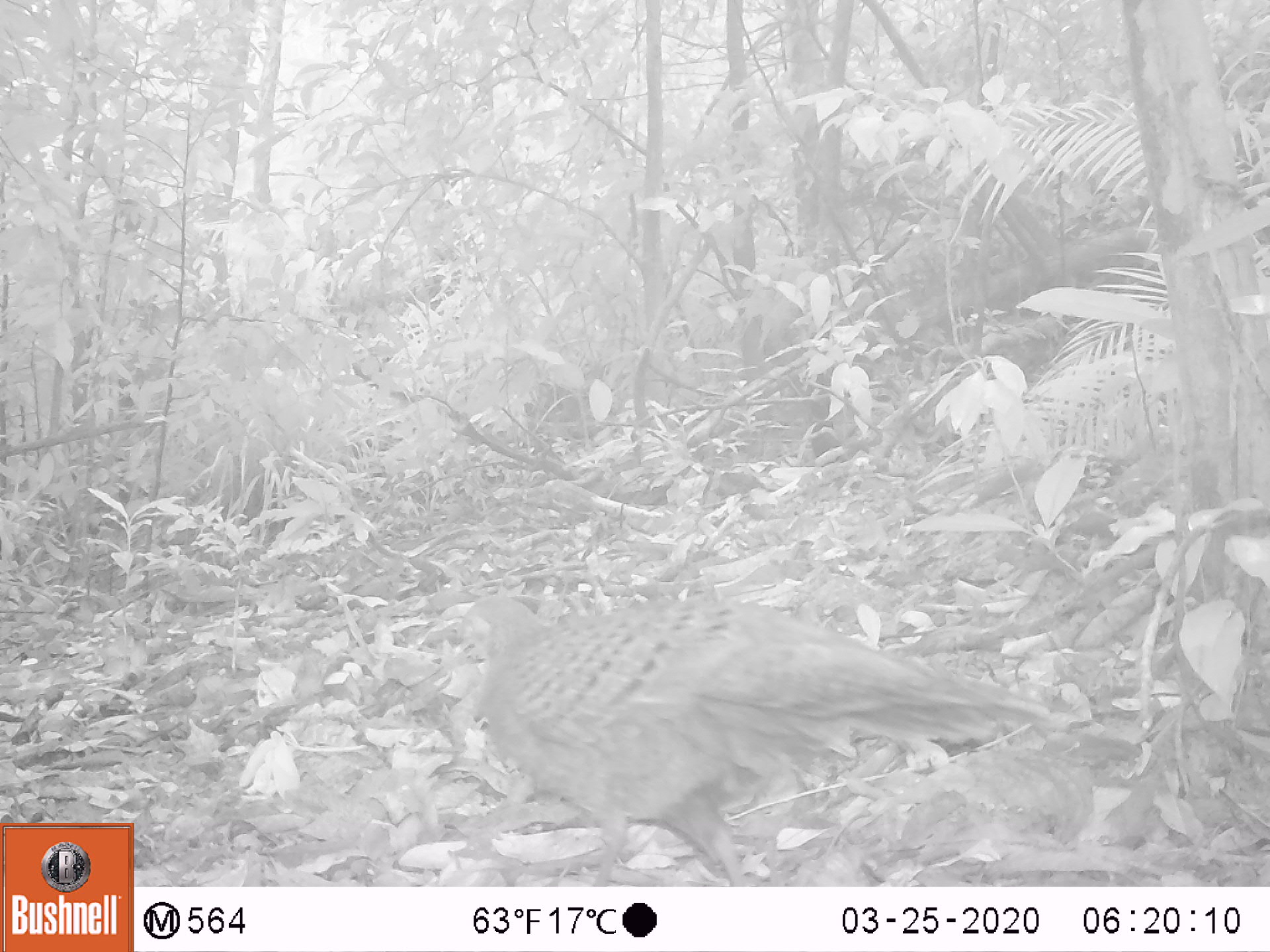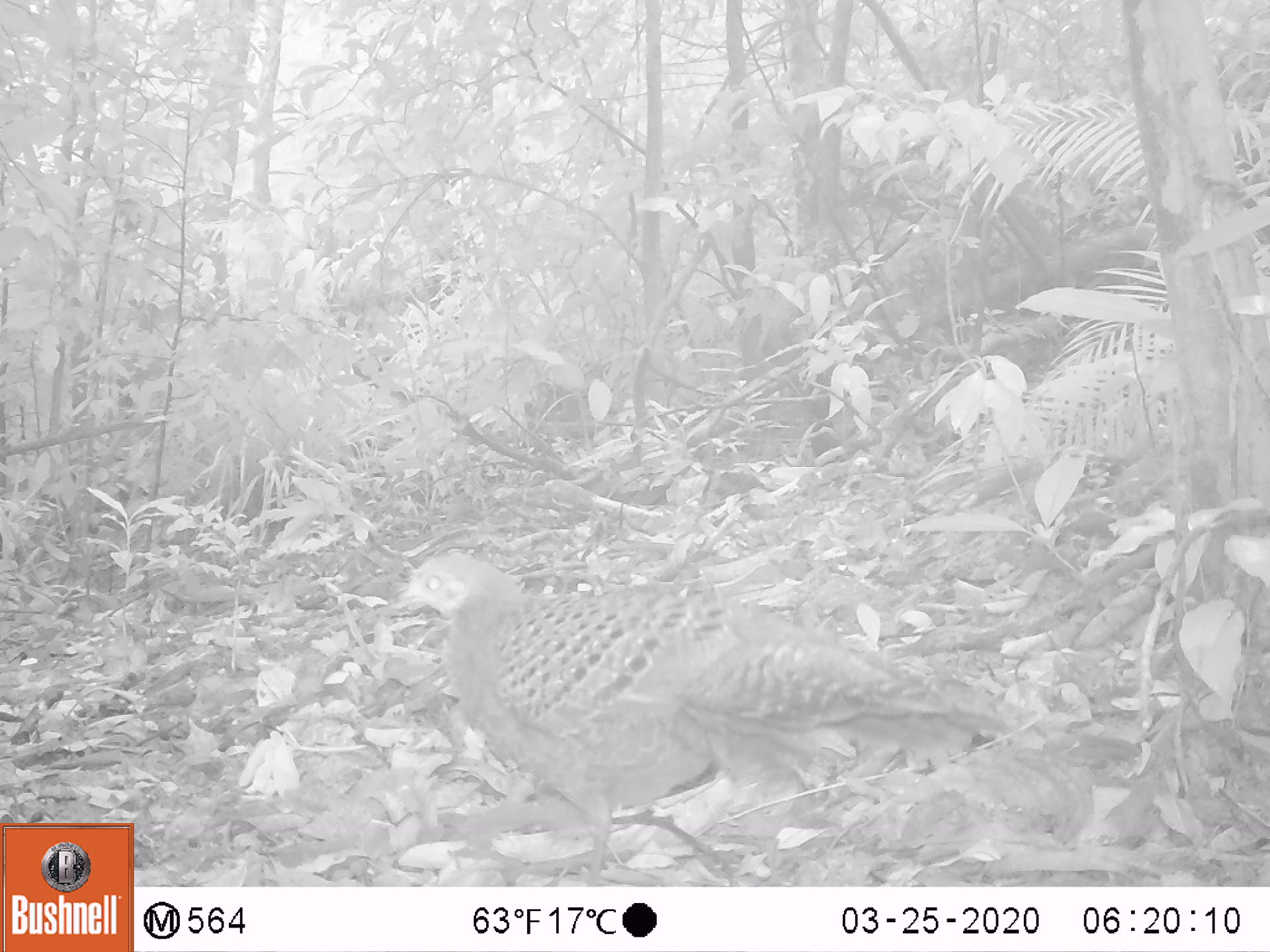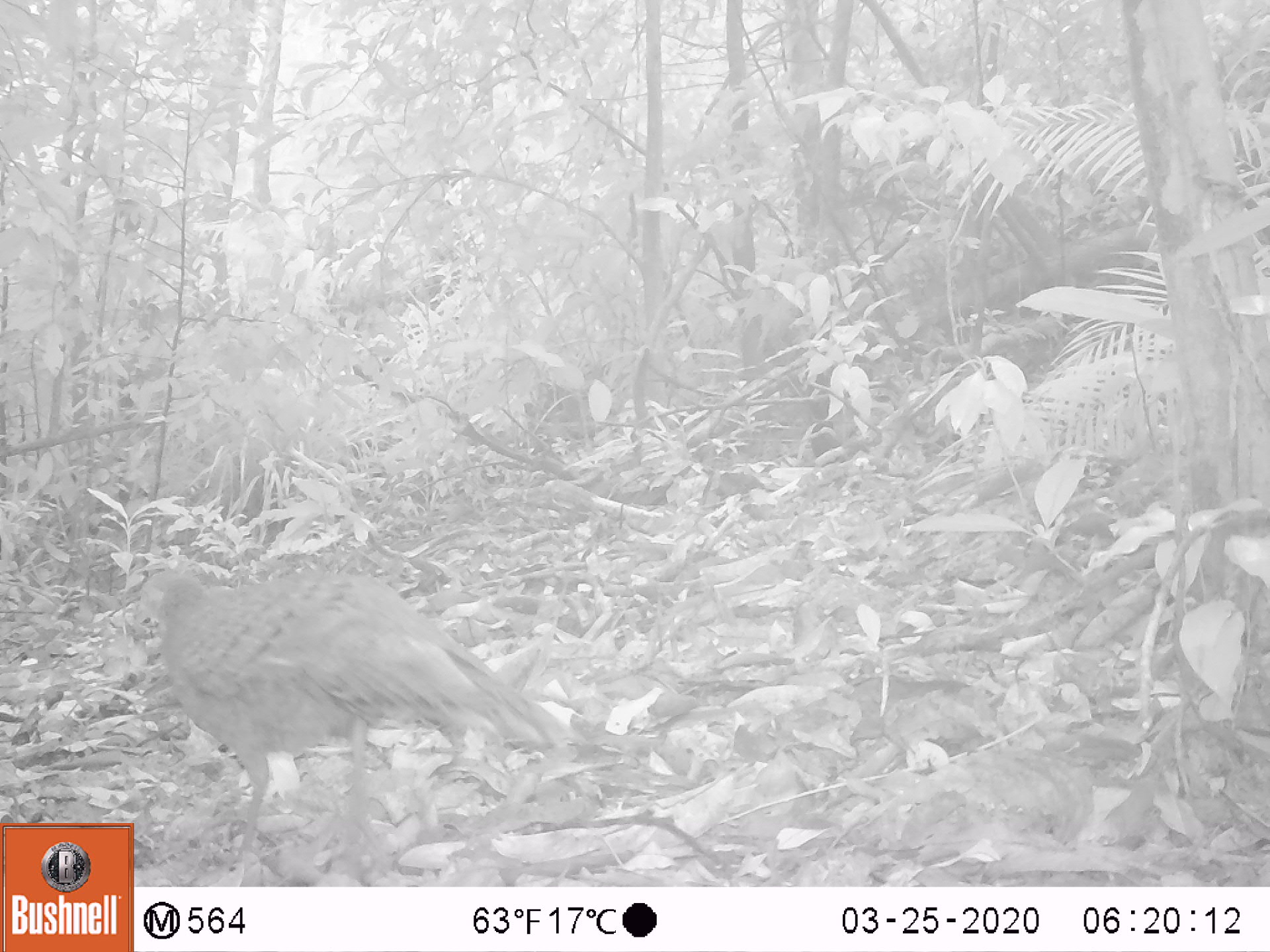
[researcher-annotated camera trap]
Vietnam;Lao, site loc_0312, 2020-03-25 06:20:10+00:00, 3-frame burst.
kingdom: Animalia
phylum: Chordata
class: Aves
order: Galliformes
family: Phasianidae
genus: Polyplectron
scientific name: Polyplectron bicalcaratum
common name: gray peacock-pheasant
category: grey peacock pheasant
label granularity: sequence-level